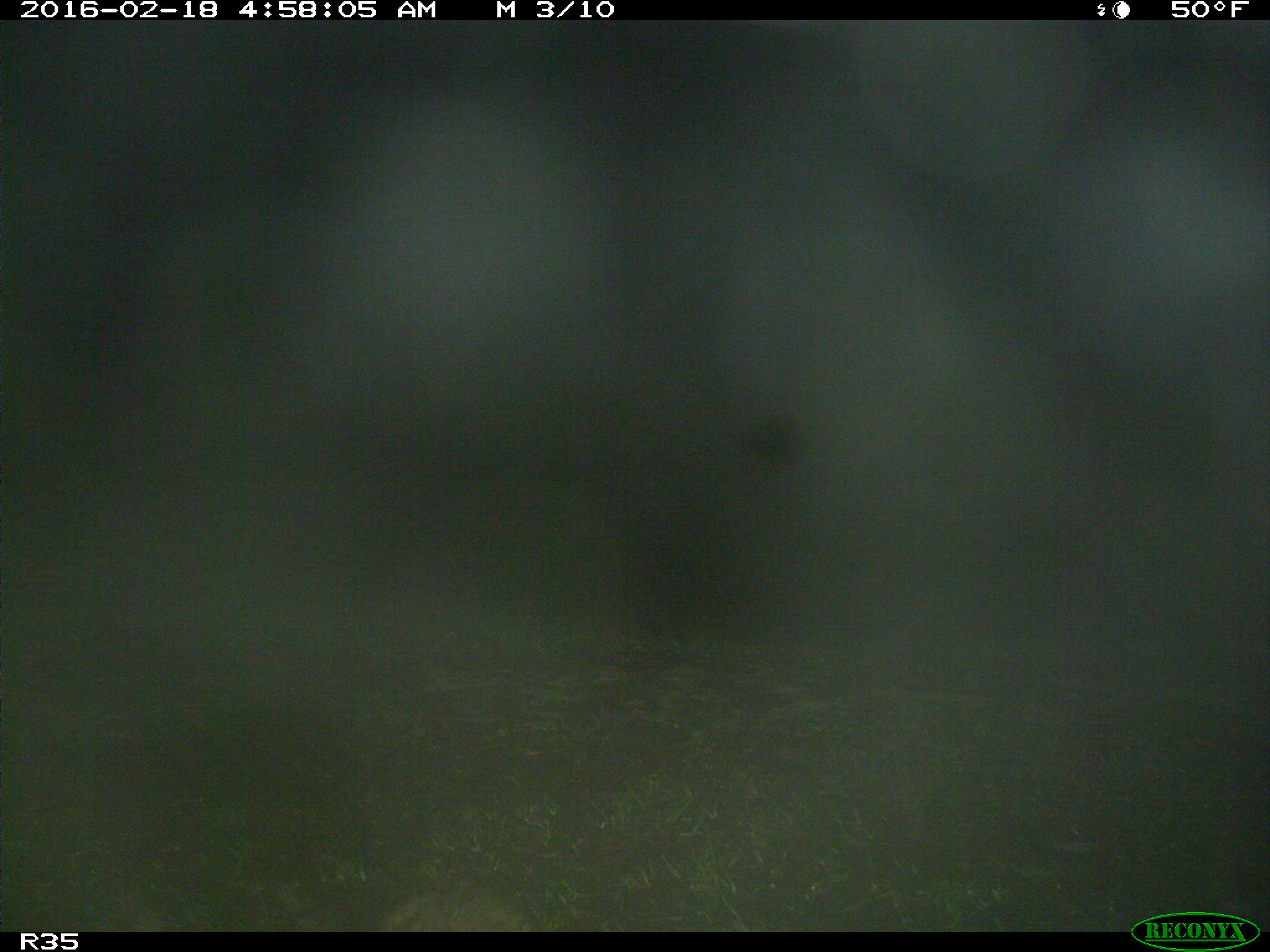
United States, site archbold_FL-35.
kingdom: Animalia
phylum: Chordata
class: Mammalia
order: Carnivora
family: Procyonidae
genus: Procyon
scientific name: Procyon lotor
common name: common raccoon